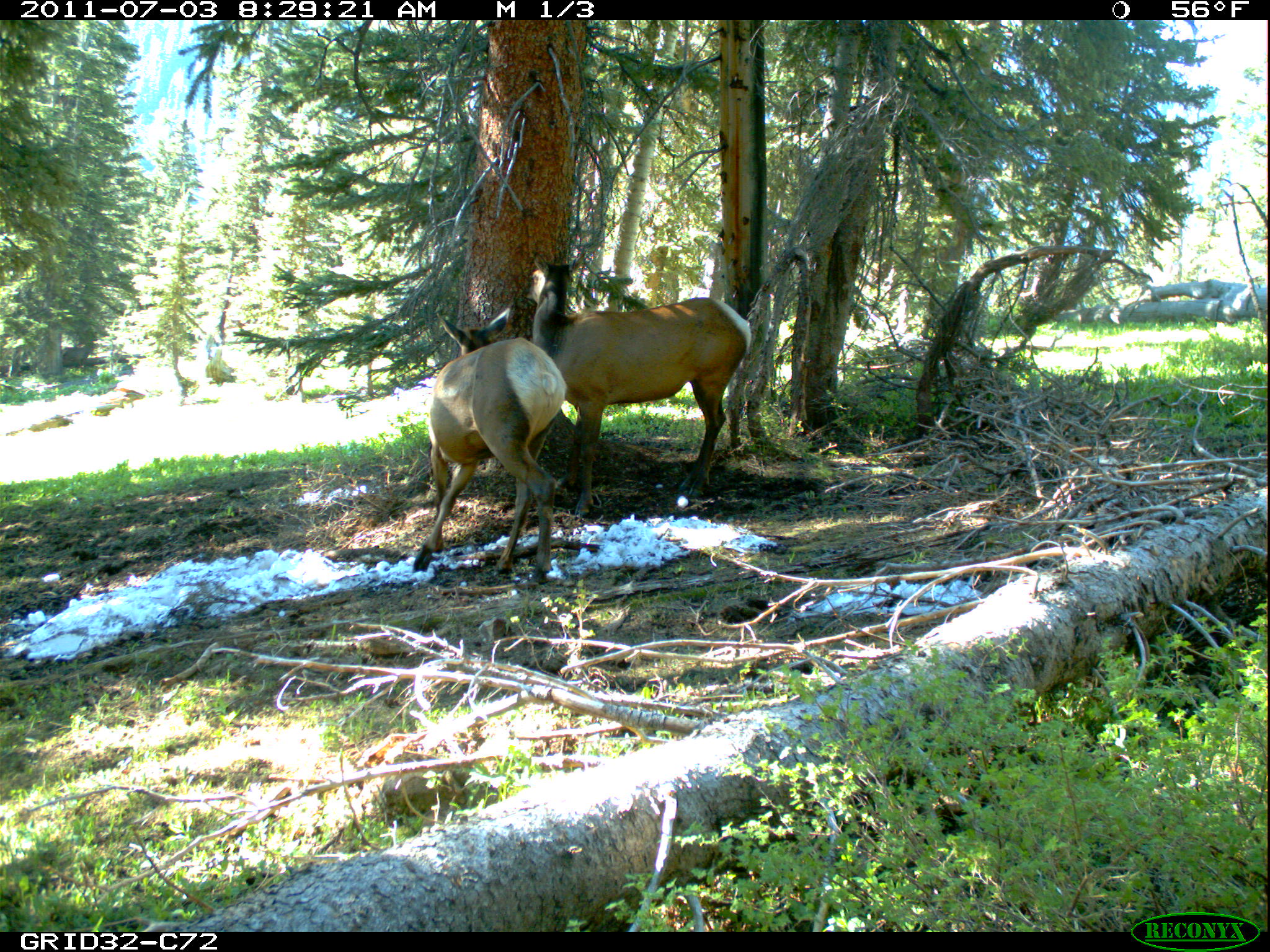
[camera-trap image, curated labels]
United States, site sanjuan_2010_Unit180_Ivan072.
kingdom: Animalia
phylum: Chordata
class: Mammalia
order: Artiodactyla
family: Cervidae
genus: Cervus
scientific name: Cervus elaphus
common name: red deer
Cervus elaphus (red deer).